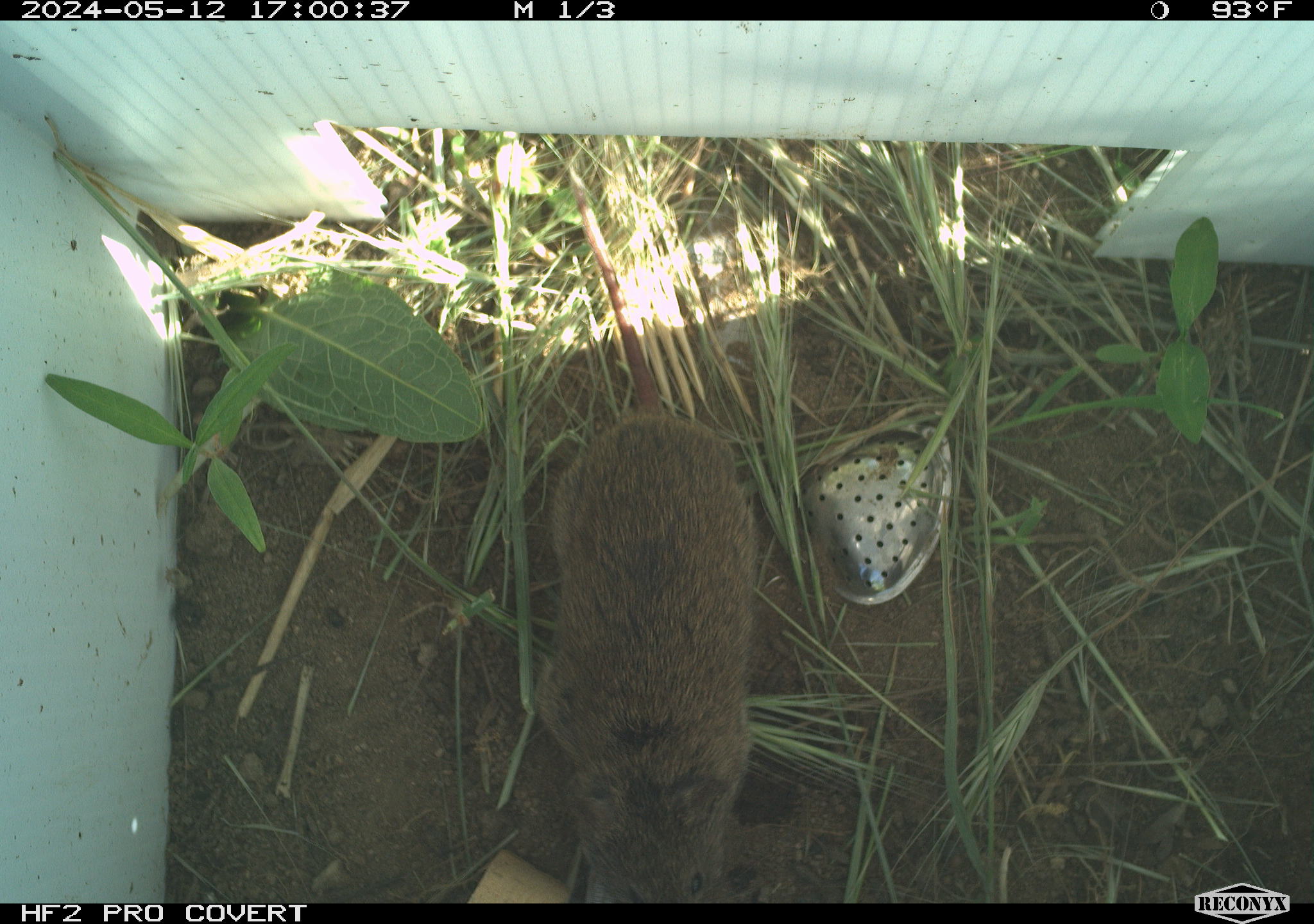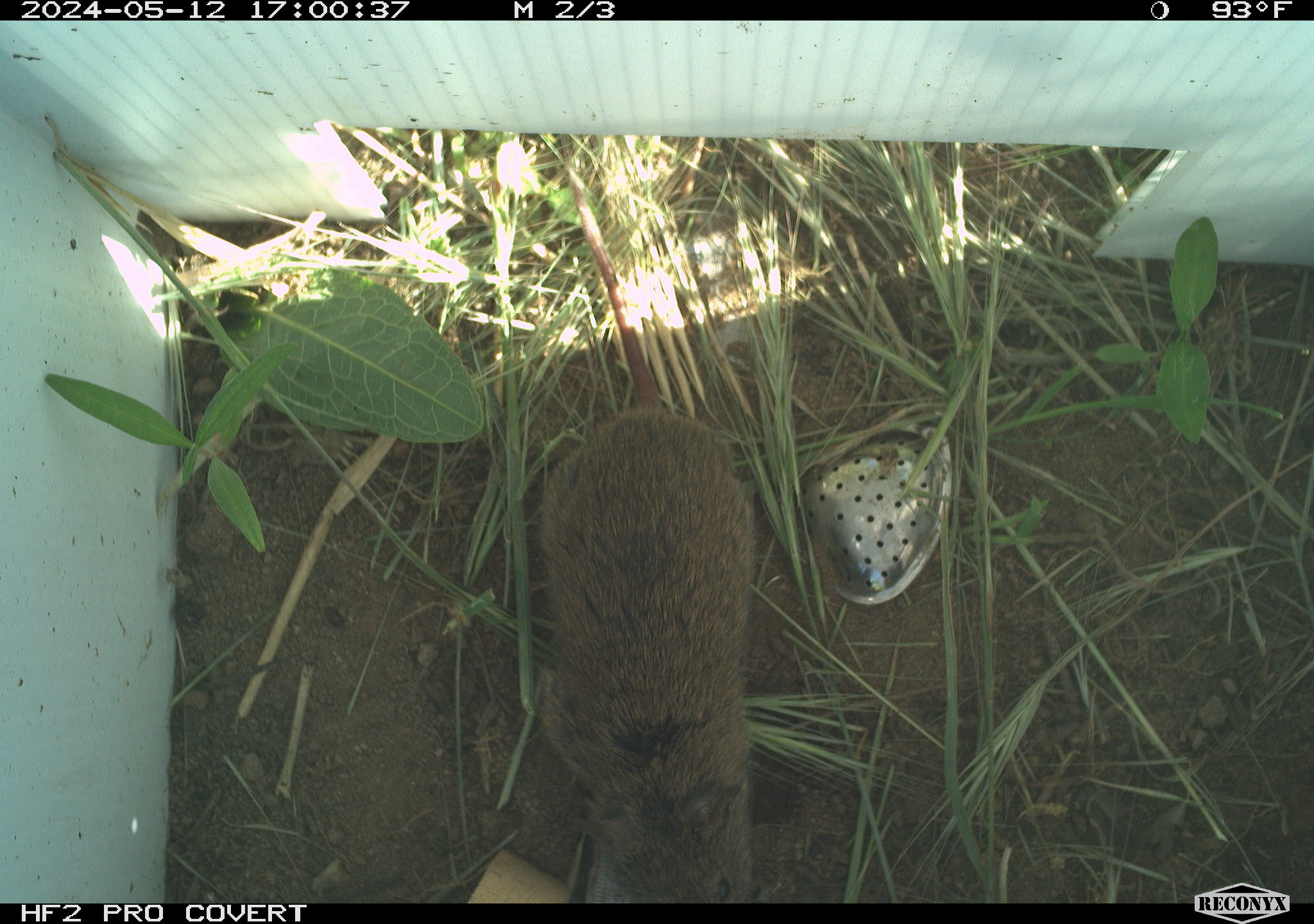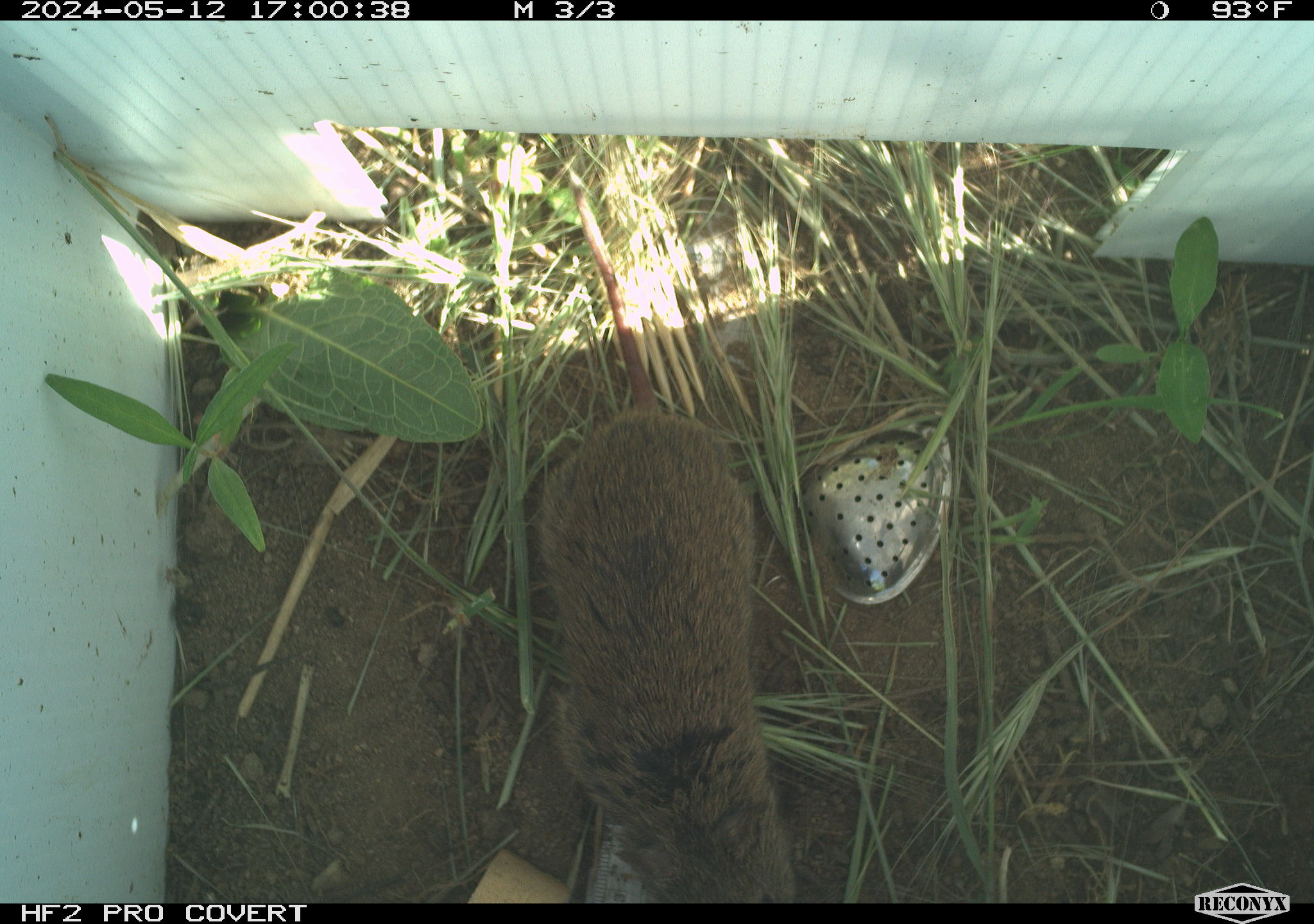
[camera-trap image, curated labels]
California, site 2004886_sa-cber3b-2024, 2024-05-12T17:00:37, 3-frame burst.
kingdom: Animalia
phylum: Chordata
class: Mammalia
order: Rodentia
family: Cricetidae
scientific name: Arvicolinae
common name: voles, lemmings, and muskrats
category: arvicolinae subfamily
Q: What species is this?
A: Arvicolinae subfamily (voles, lemmings, and muskrats) (Arvicolinae).